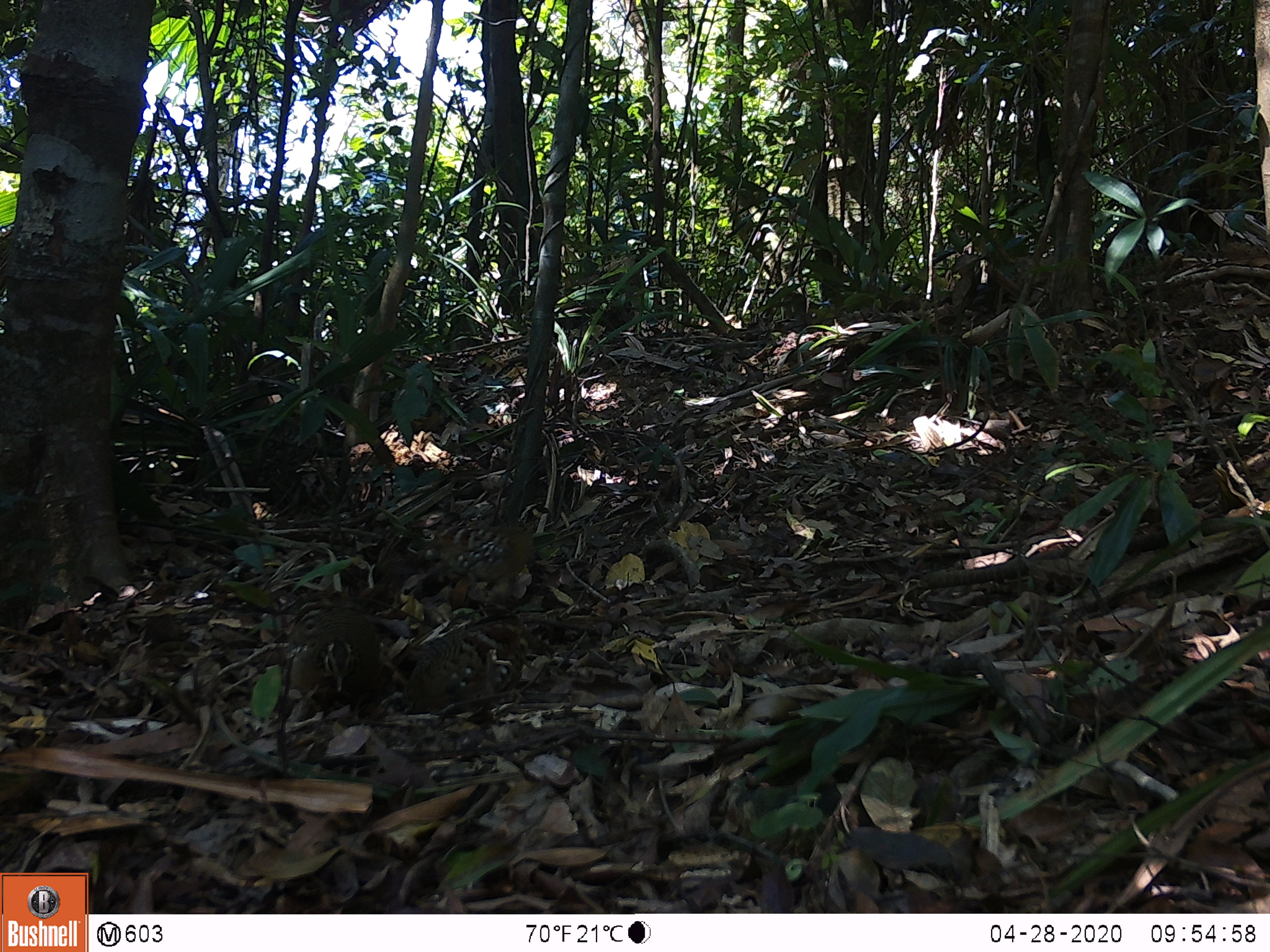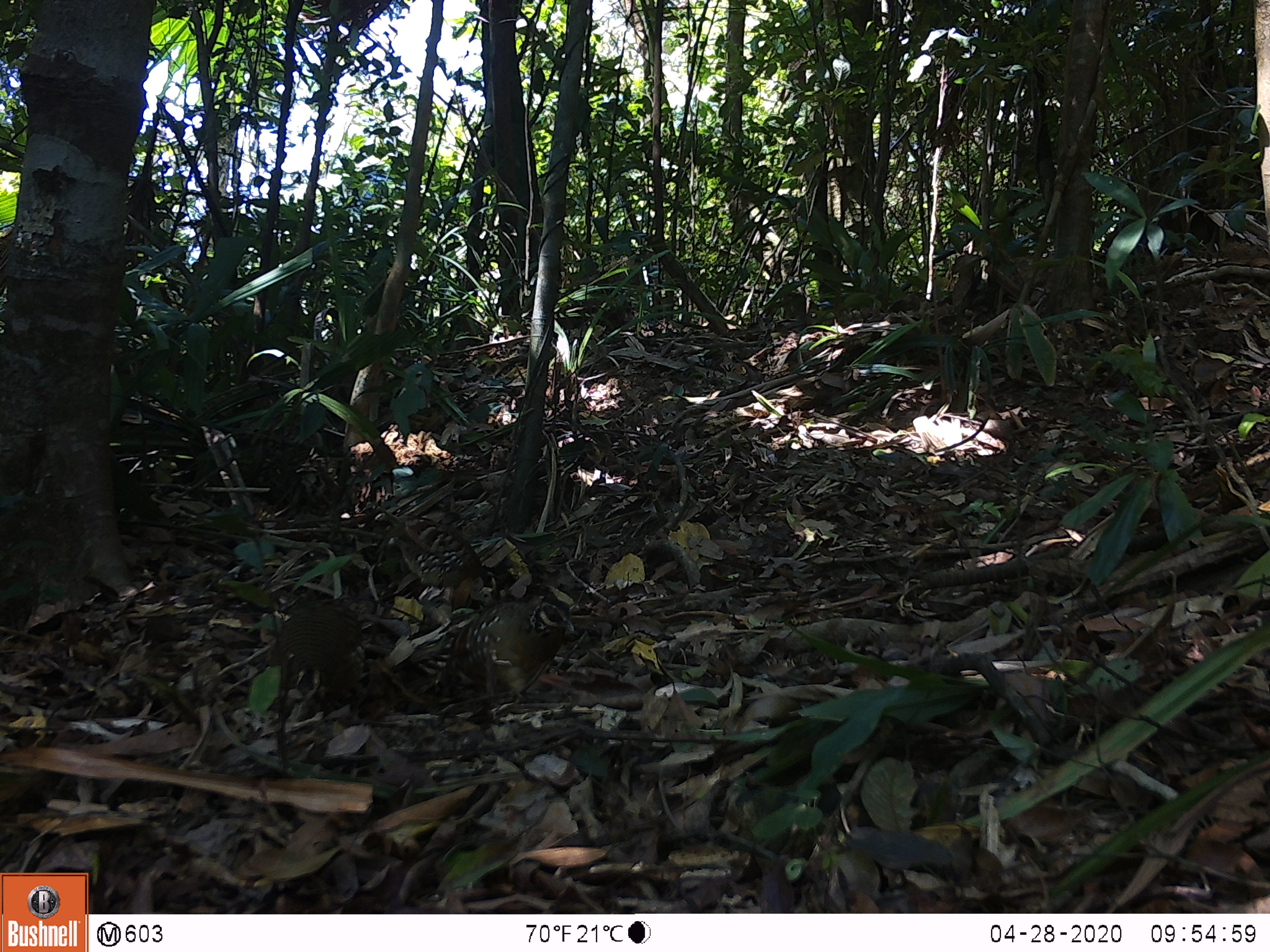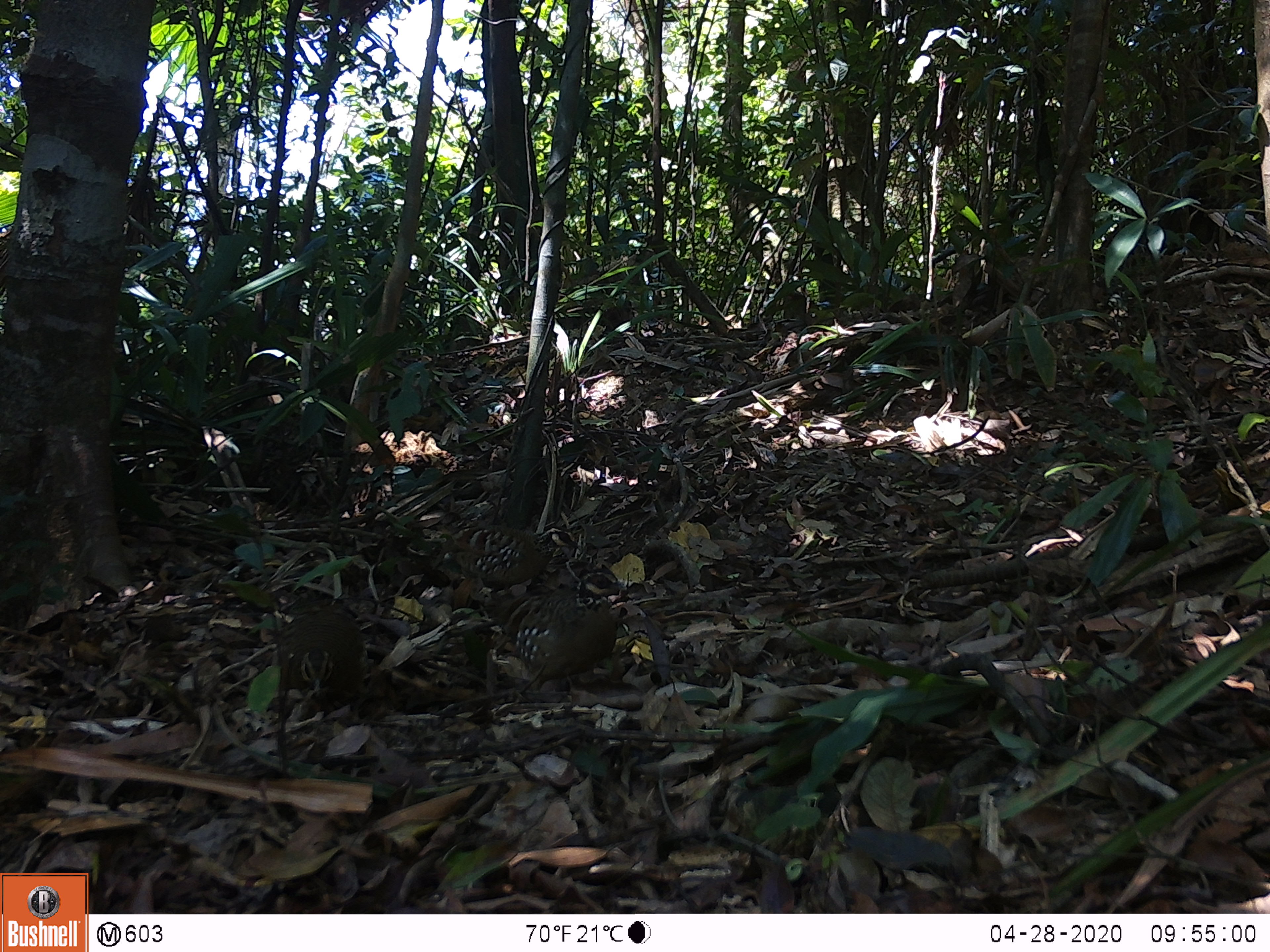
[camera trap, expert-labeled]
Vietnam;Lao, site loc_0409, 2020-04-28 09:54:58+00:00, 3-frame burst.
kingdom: Animalia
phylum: Chordata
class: Aves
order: Galliformes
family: Phasianidae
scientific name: Phasianidae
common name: partridge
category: unidentified partridge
Unidentified partridge (partridge) (Phasianidae). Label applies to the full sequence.